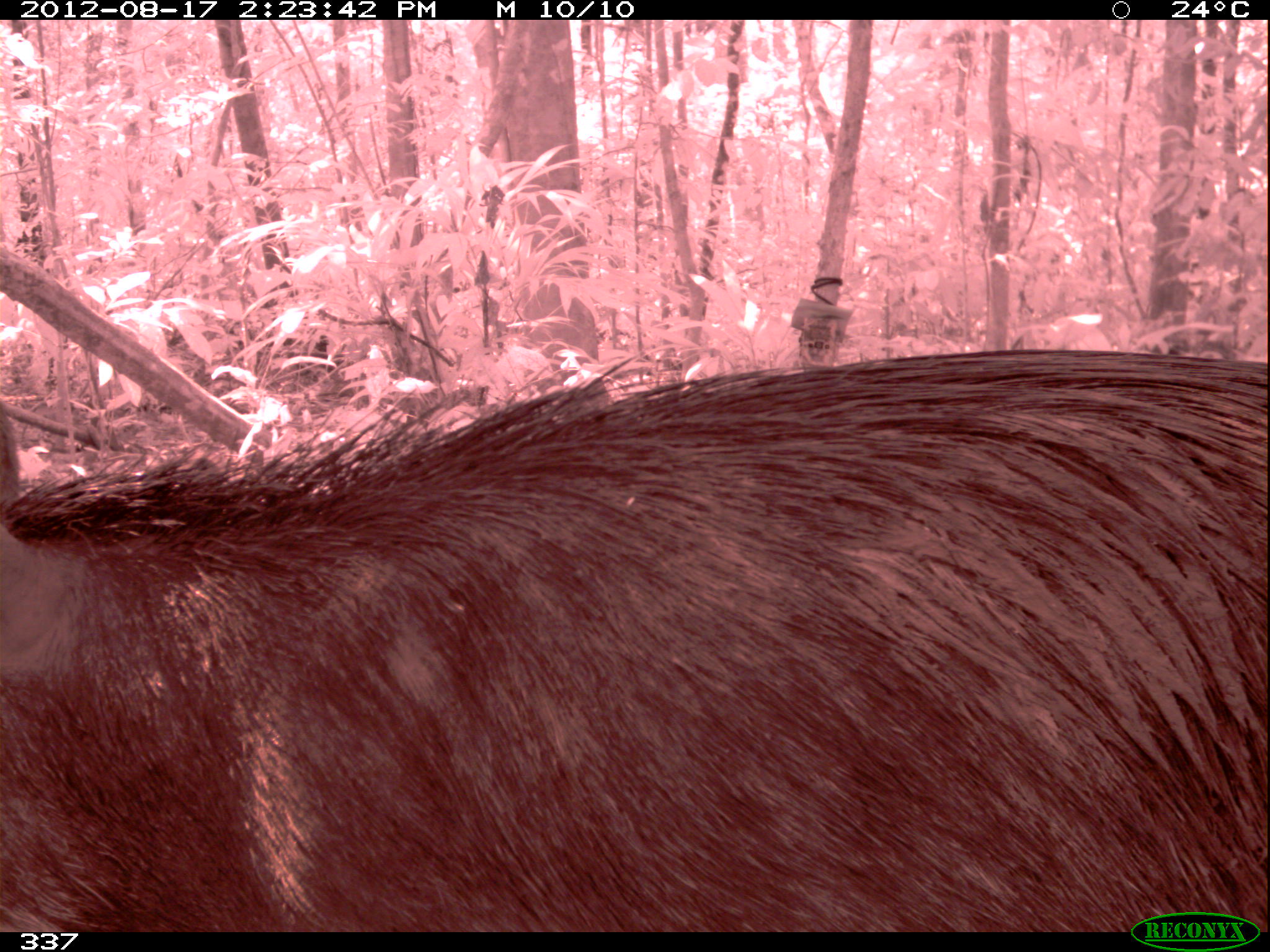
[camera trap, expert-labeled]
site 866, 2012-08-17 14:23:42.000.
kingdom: Animalia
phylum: Chordata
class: Mammalia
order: Artiodactyla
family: Tayassuidae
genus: Tayassu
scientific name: Tayassu pecari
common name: white-lipped peccary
Tayassu pecari (white-lipped peccary).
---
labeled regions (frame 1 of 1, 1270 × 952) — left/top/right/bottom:
tayassu pecari: 2/344/1269/931